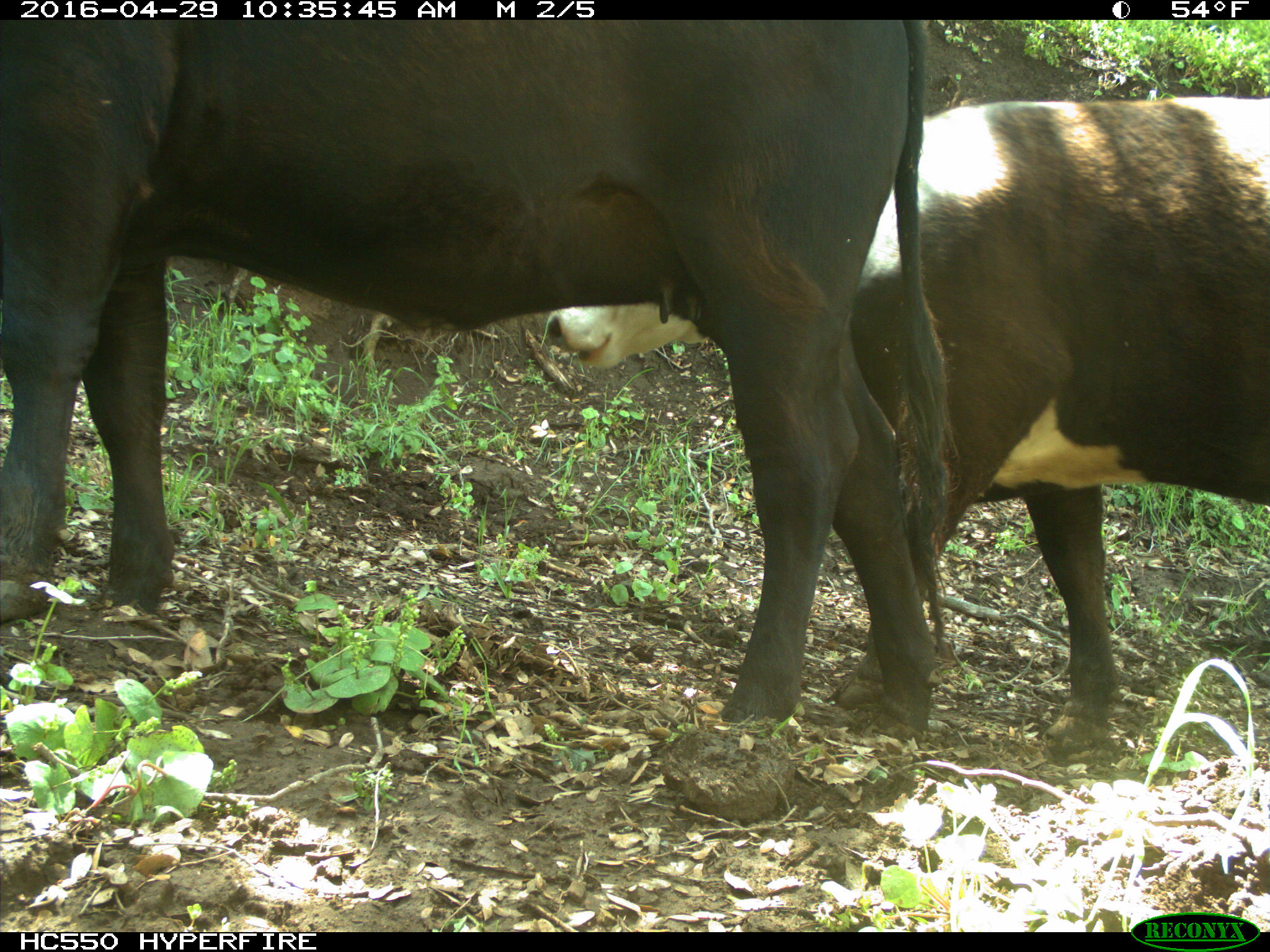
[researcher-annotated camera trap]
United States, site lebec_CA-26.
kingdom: Animalia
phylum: Chordata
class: Mammalia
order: Artiodactyla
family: Bovidae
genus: Bos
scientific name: Bos taurus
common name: domestic cow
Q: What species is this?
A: Bos taurus (domestic cow).